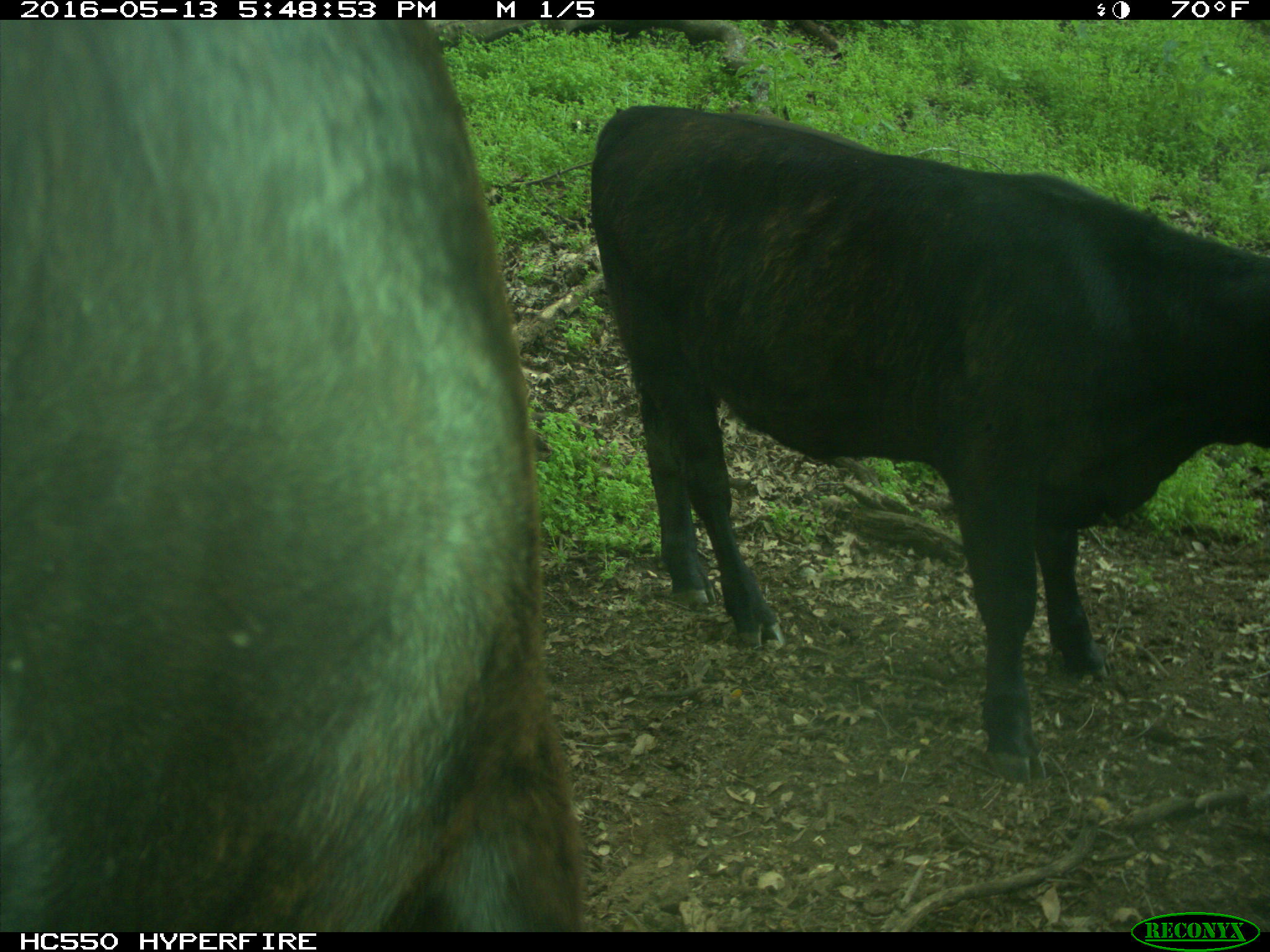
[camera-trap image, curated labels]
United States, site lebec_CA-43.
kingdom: Animalia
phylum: Chordata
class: Mammalia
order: Artiodactyla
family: Bovidae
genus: Bos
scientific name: Bos taurus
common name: domestic cow